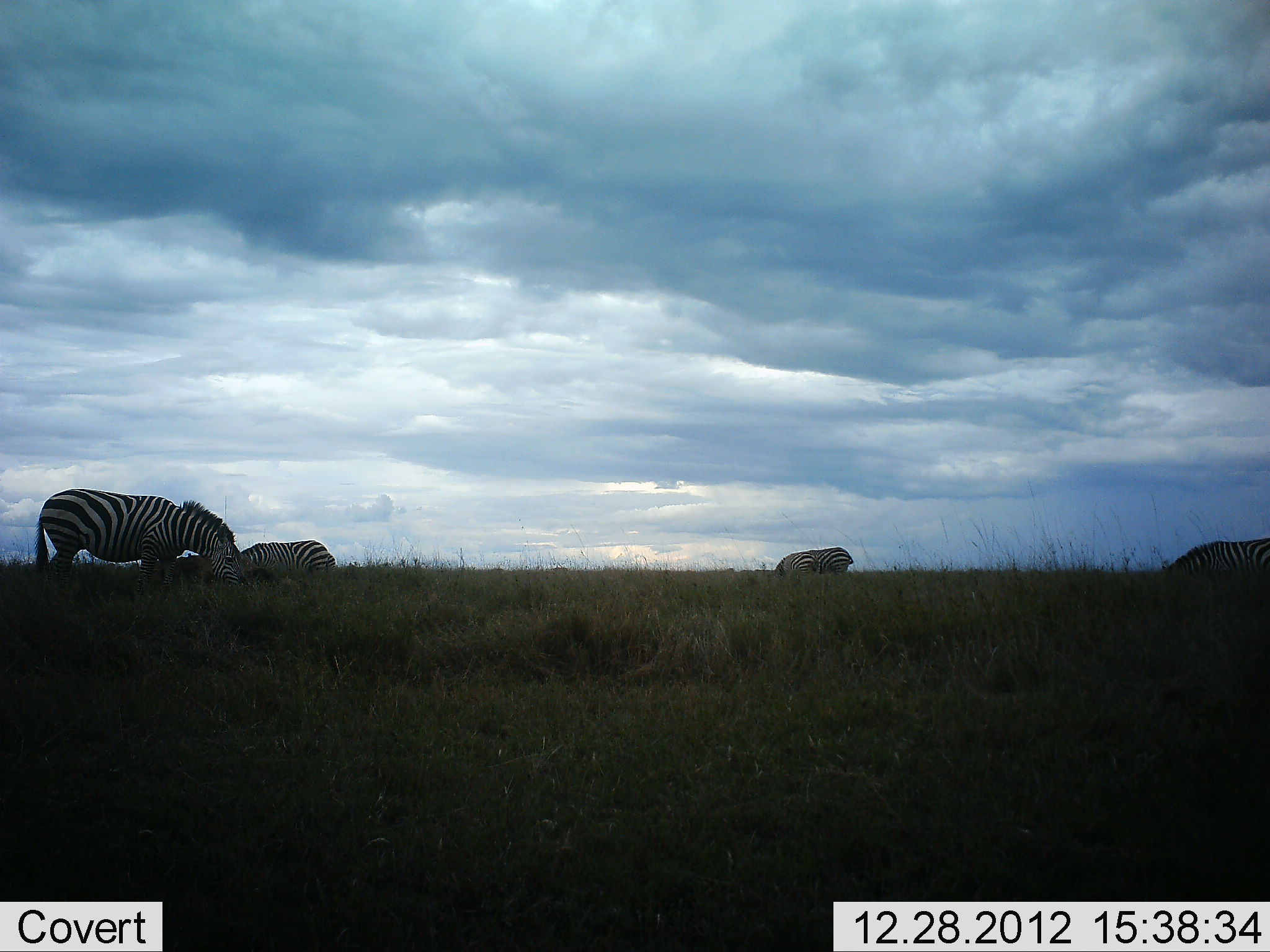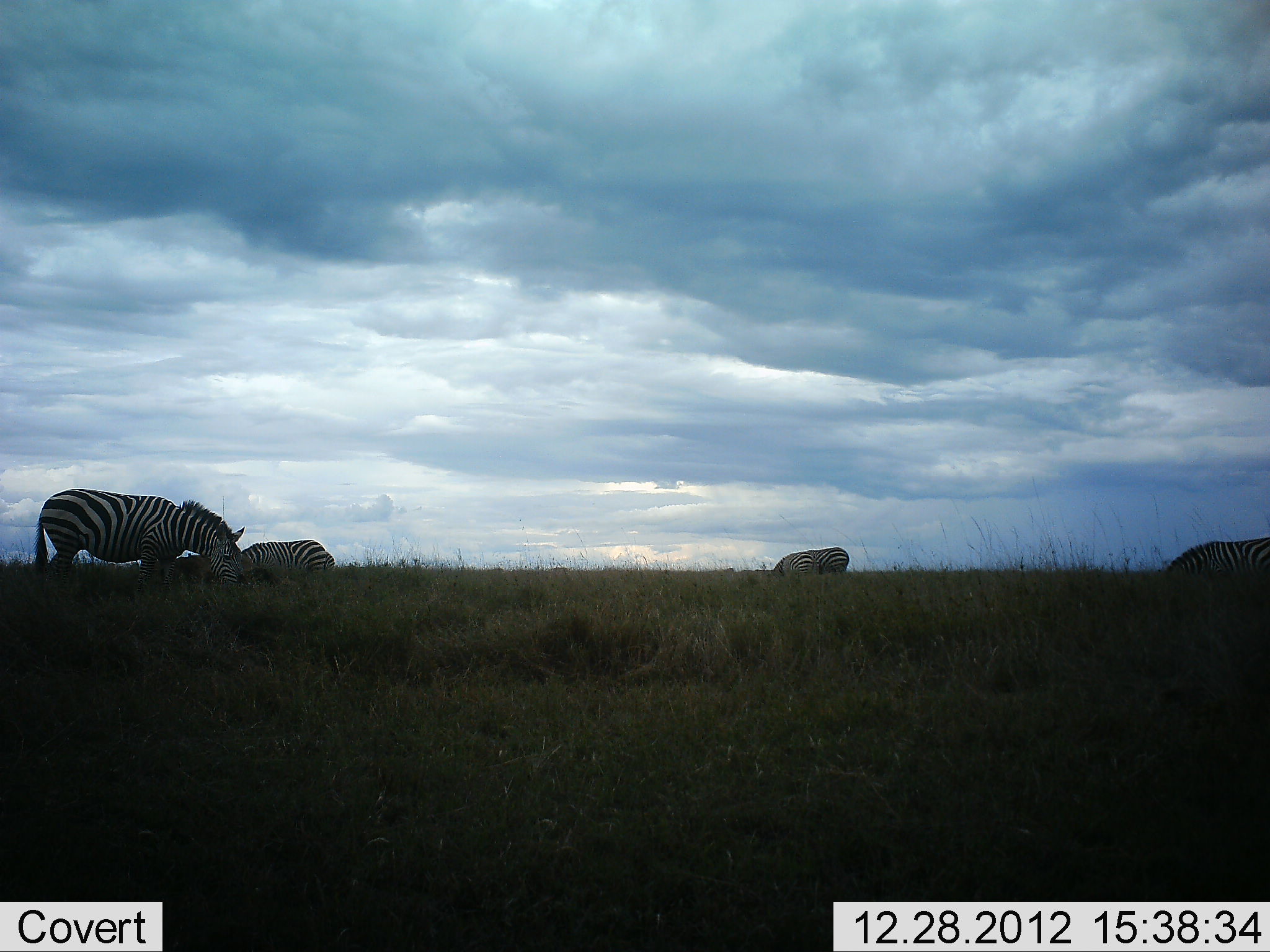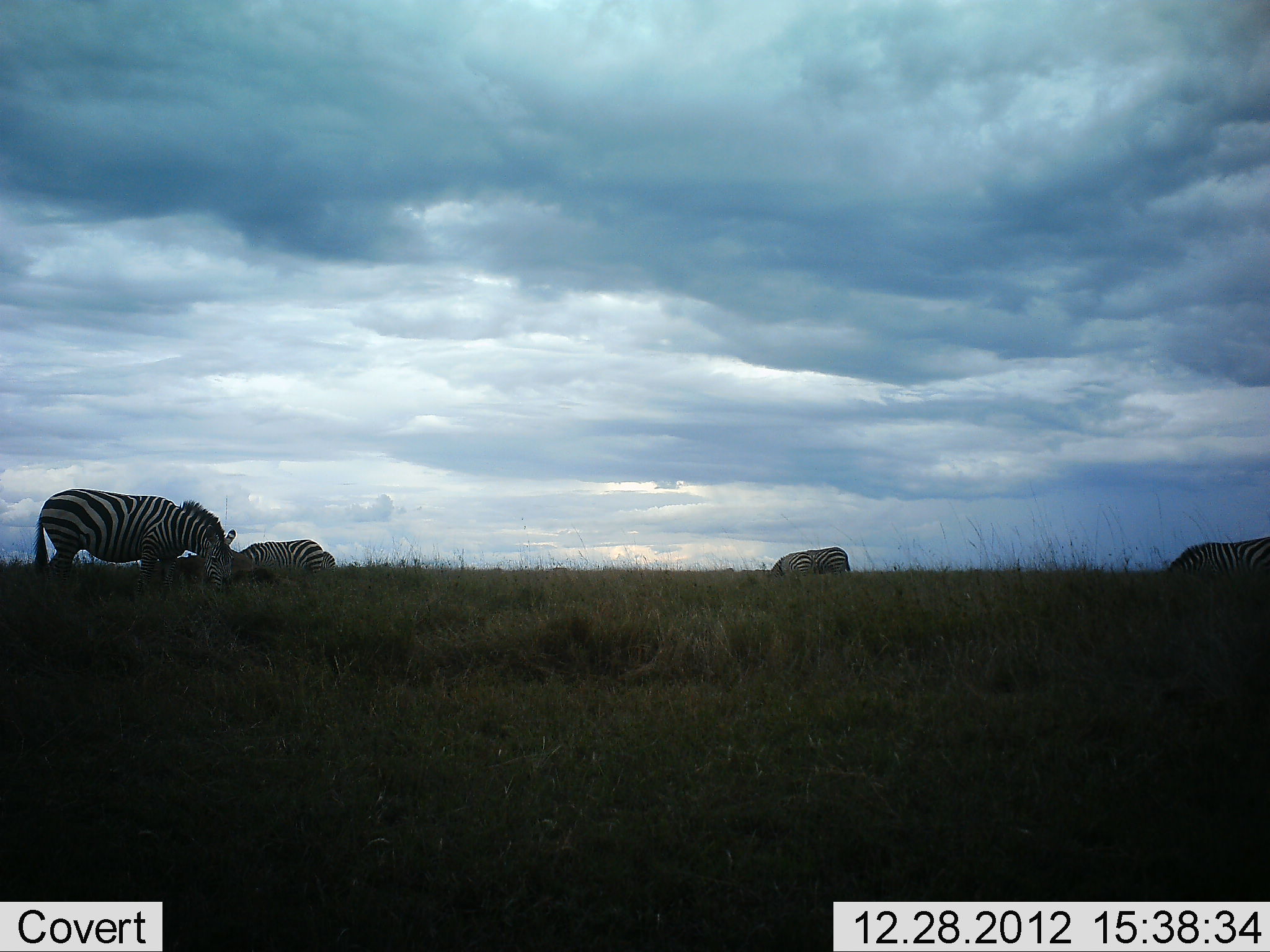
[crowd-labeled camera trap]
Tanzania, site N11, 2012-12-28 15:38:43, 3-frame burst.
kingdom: Animalia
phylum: Chordata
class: Mammalia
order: Perissodactyla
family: Equidae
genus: Equus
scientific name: Equus quagga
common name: plains zebra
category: zebra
Zebra (plains zebra) (Equus quagga), count 4. Behavior (volunteer vote fractions): standing 25%, resting 4%, moving 0%, interacting 0%. Young present (vote fraction): 0%. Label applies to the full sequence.